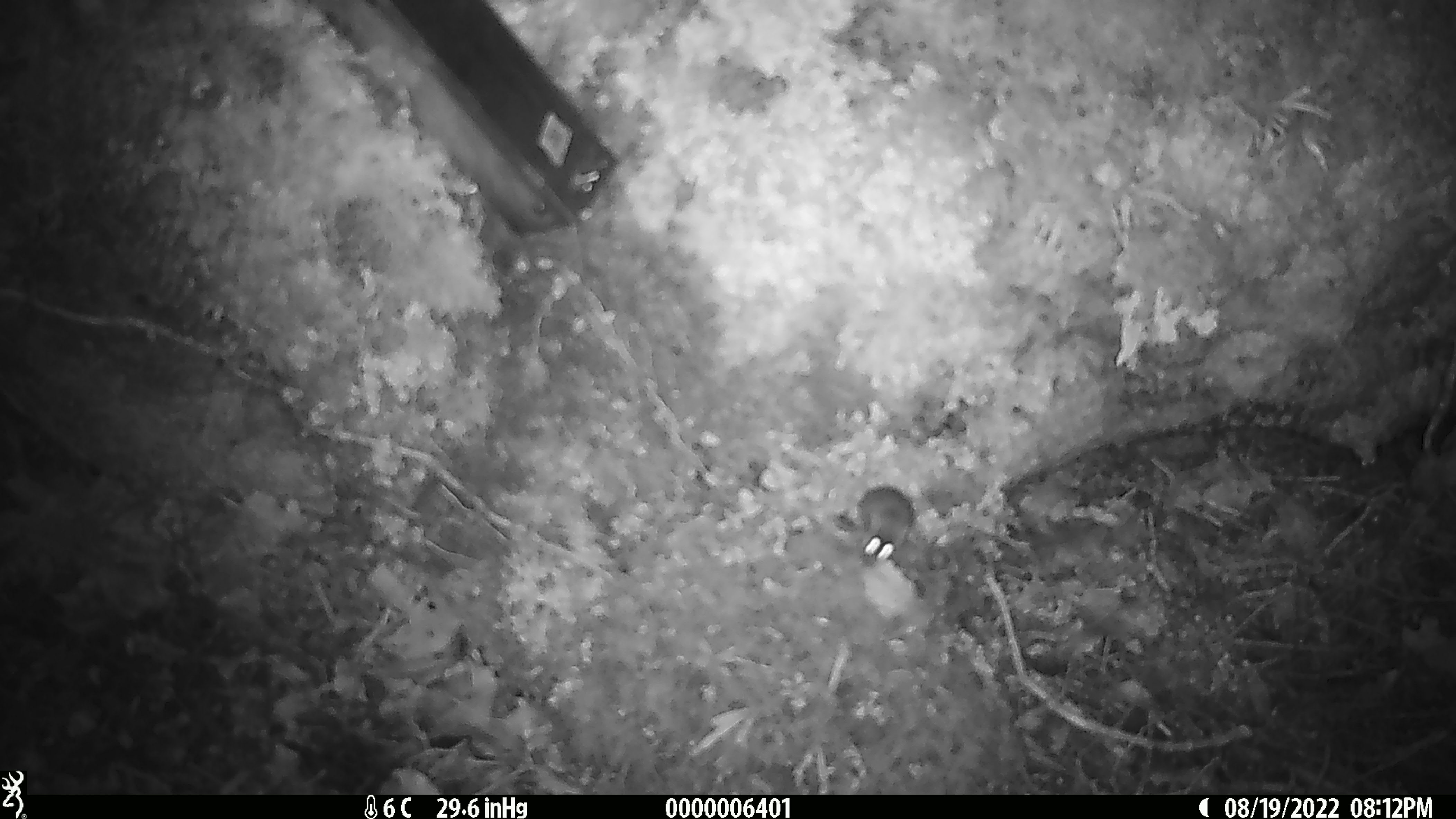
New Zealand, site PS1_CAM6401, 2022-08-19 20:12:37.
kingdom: Animalia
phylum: Chordata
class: Mammalia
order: Rodentia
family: Muridae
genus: Mus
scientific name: Mus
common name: mouse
Mouse (Mus).